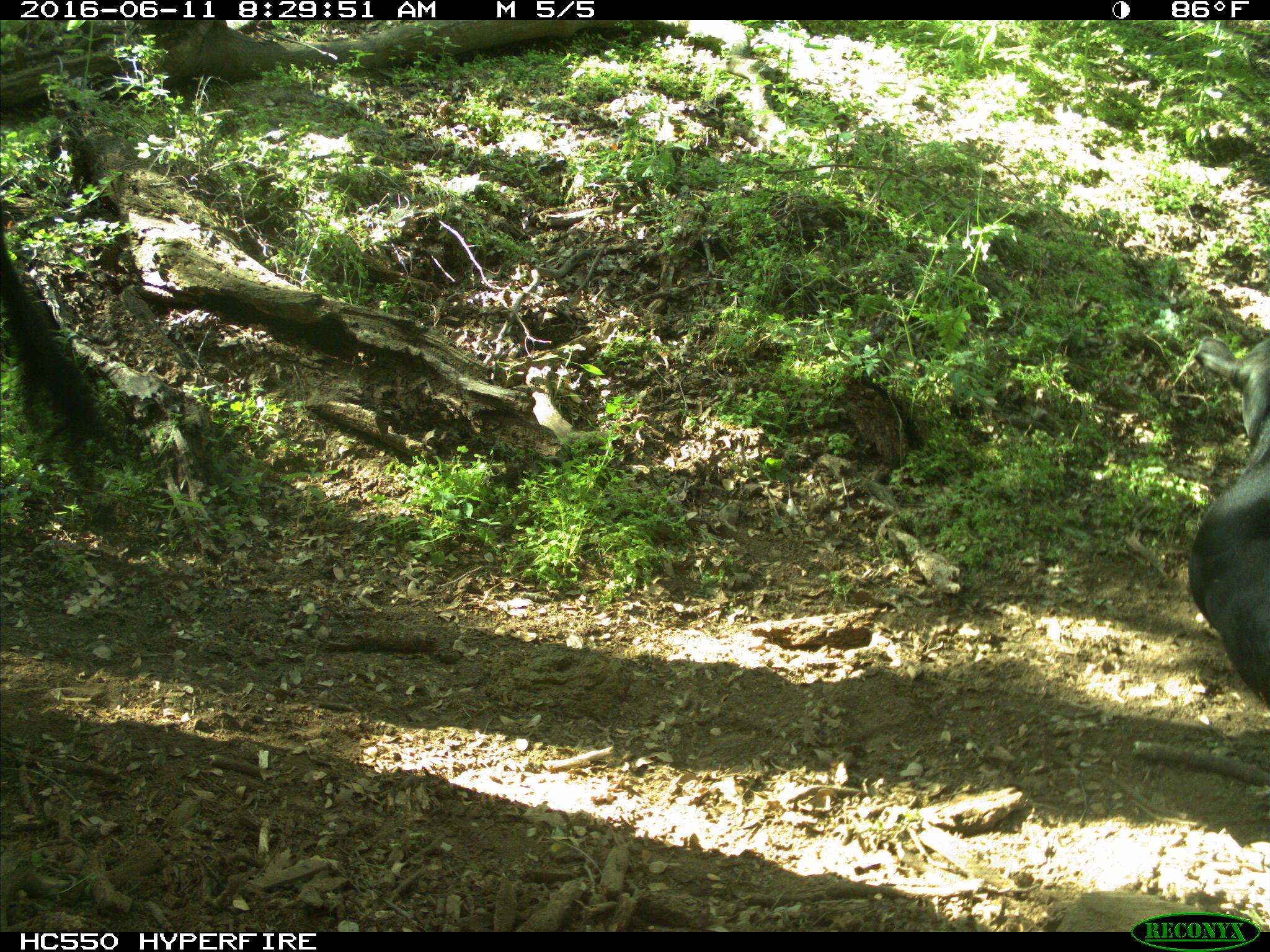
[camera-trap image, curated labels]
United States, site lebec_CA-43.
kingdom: Animalia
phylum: Chordata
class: Mammalia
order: Artiodactyla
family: Bovidae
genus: Bos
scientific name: Bos taurus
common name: domestic cow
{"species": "Bos taurus (domestic cow)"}